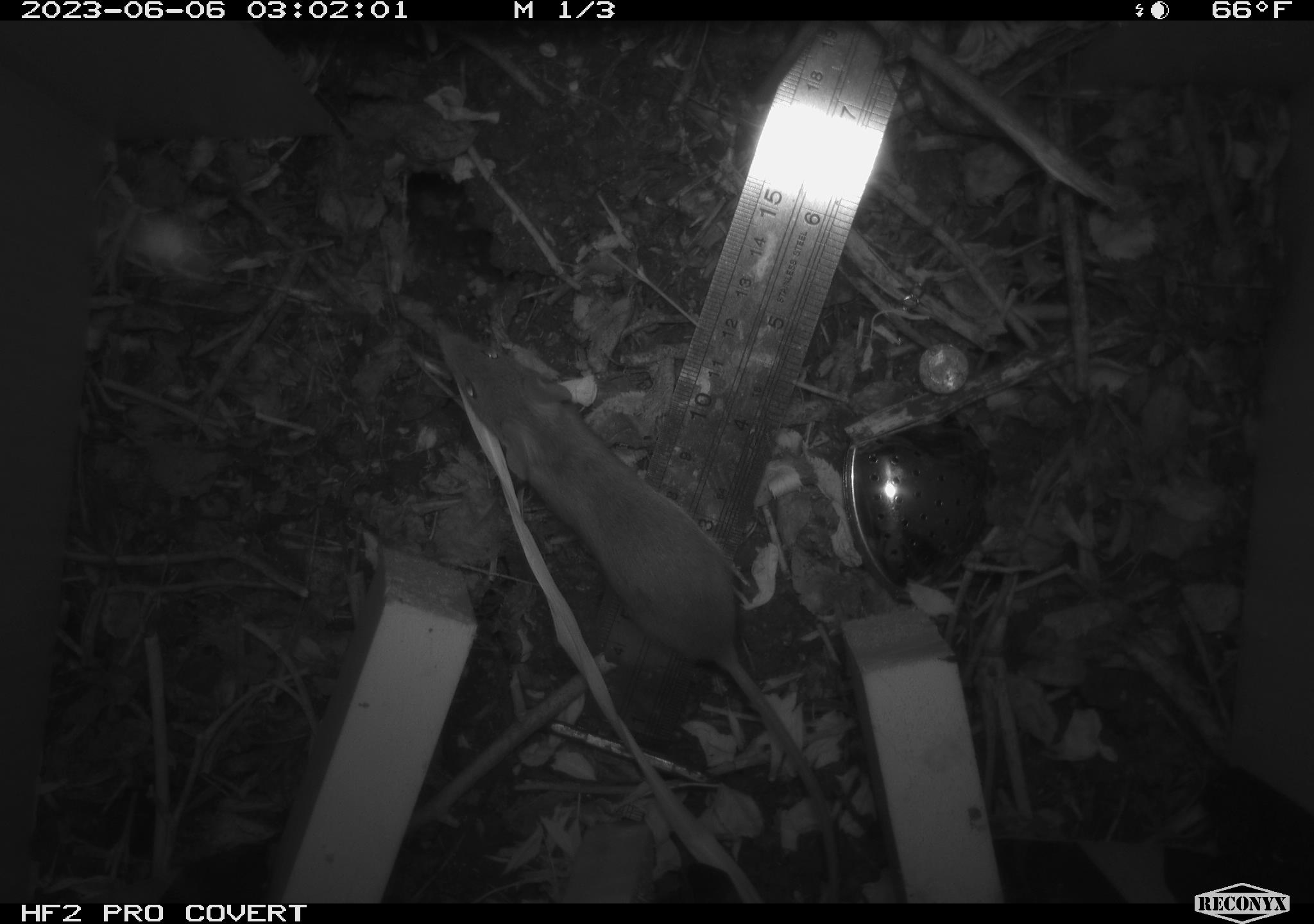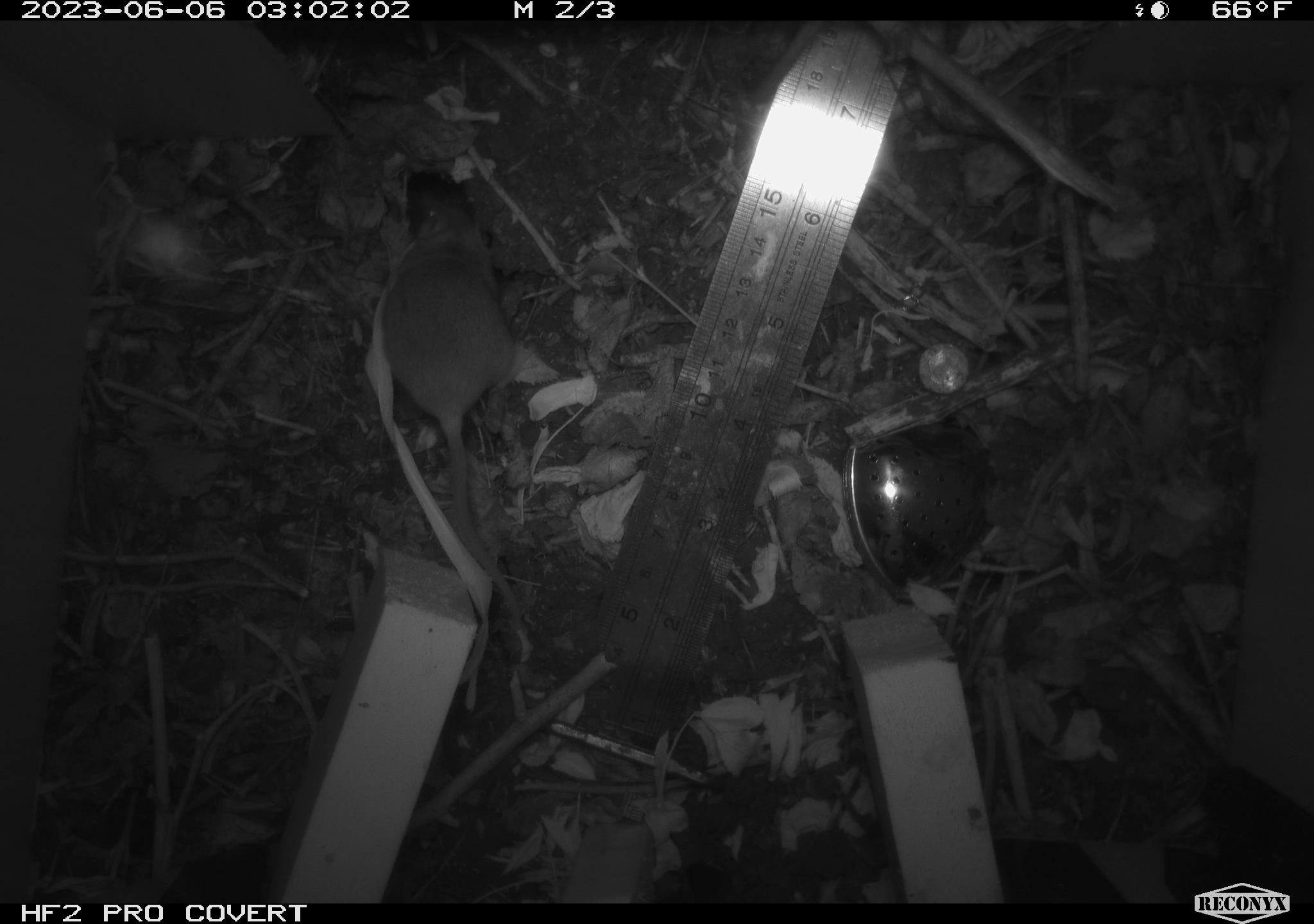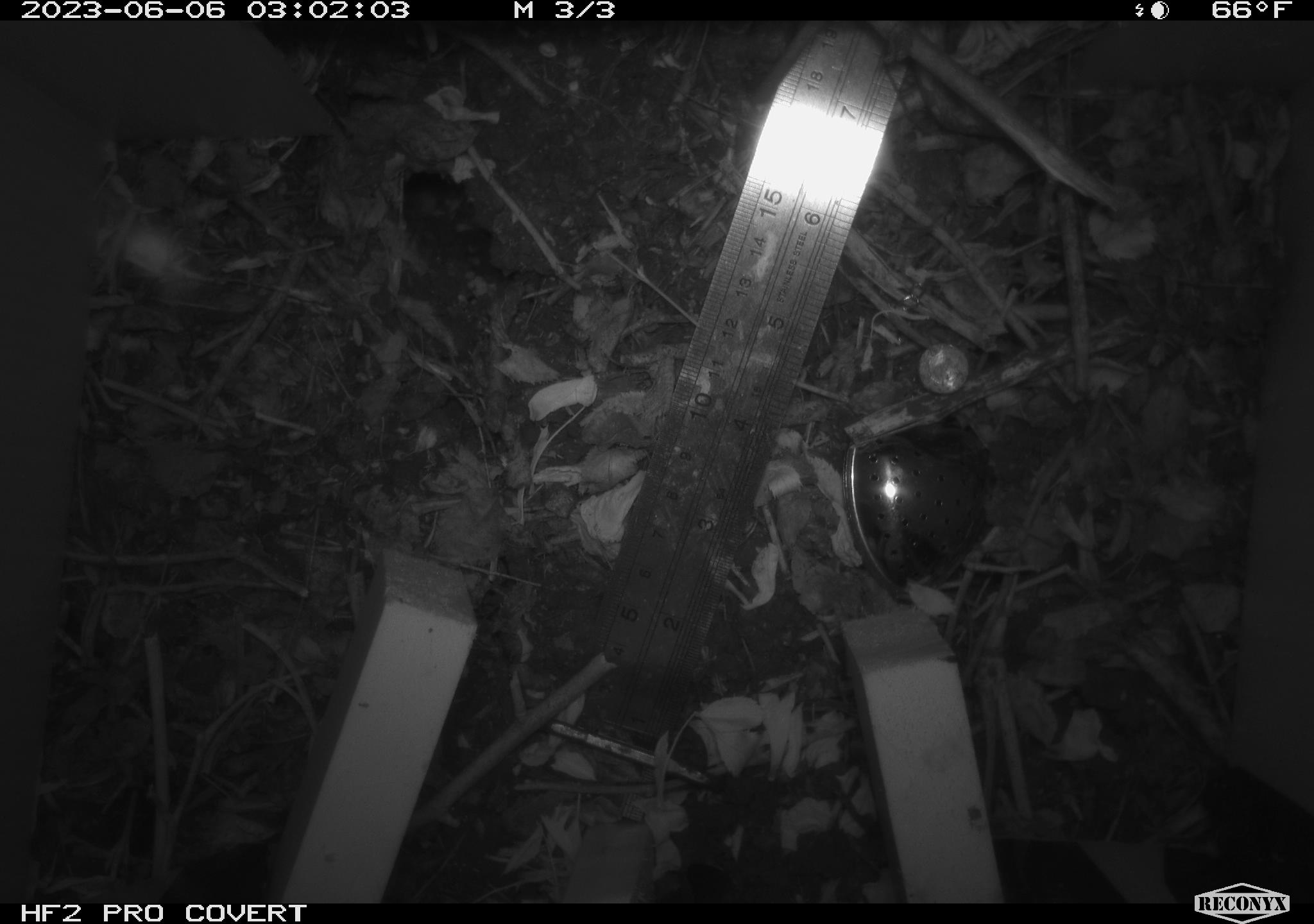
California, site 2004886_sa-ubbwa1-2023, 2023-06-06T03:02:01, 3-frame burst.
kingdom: Animalia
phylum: Chordata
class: Mammalia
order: Rodentia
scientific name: Rodentia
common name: rodent